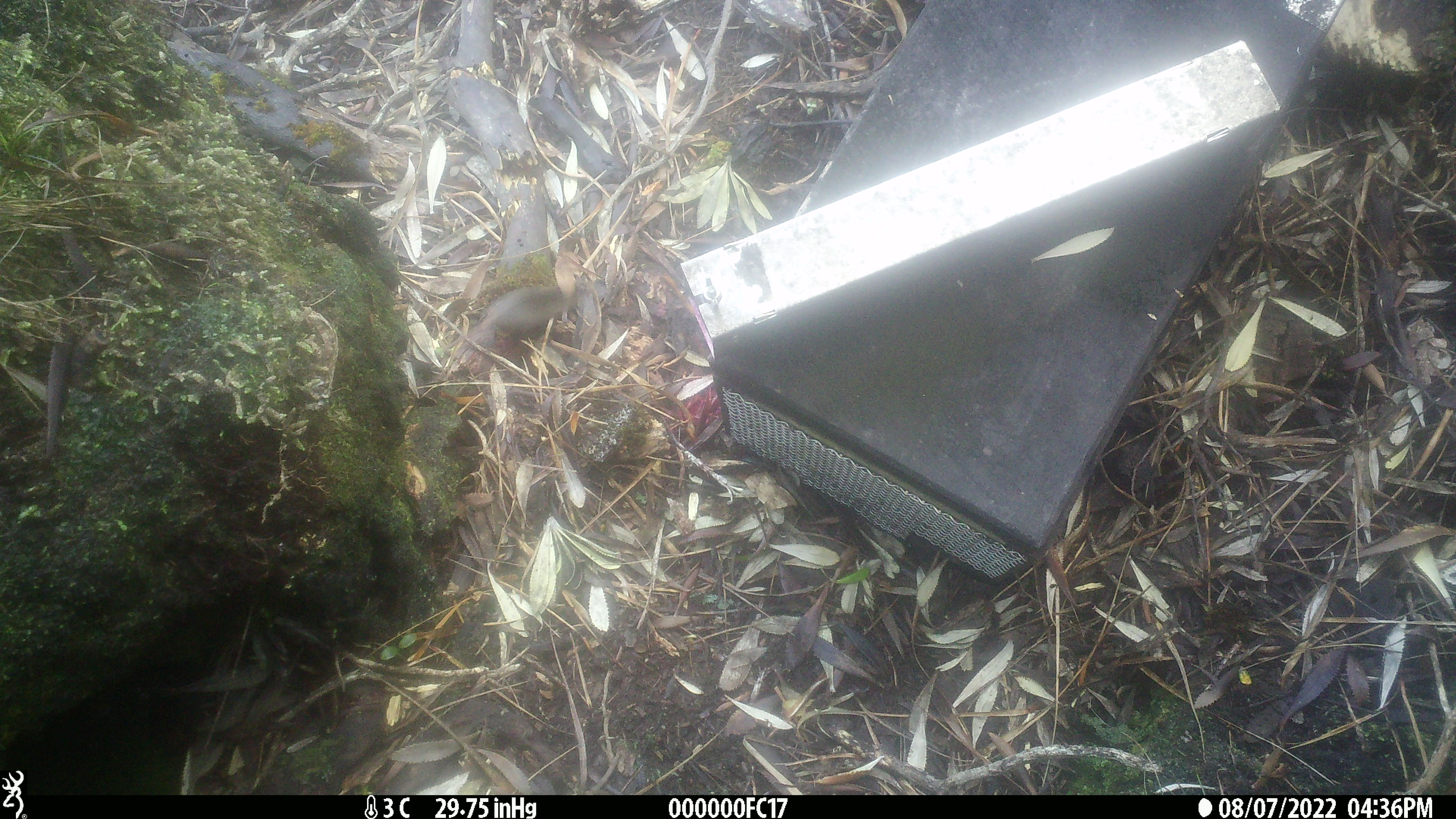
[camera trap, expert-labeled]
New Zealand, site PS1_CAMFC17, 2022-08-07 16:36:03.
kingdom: Animalia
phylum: Chordata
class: Mammalia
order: Rodentia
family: Muridae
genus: Mus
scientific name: Mus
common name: mouse